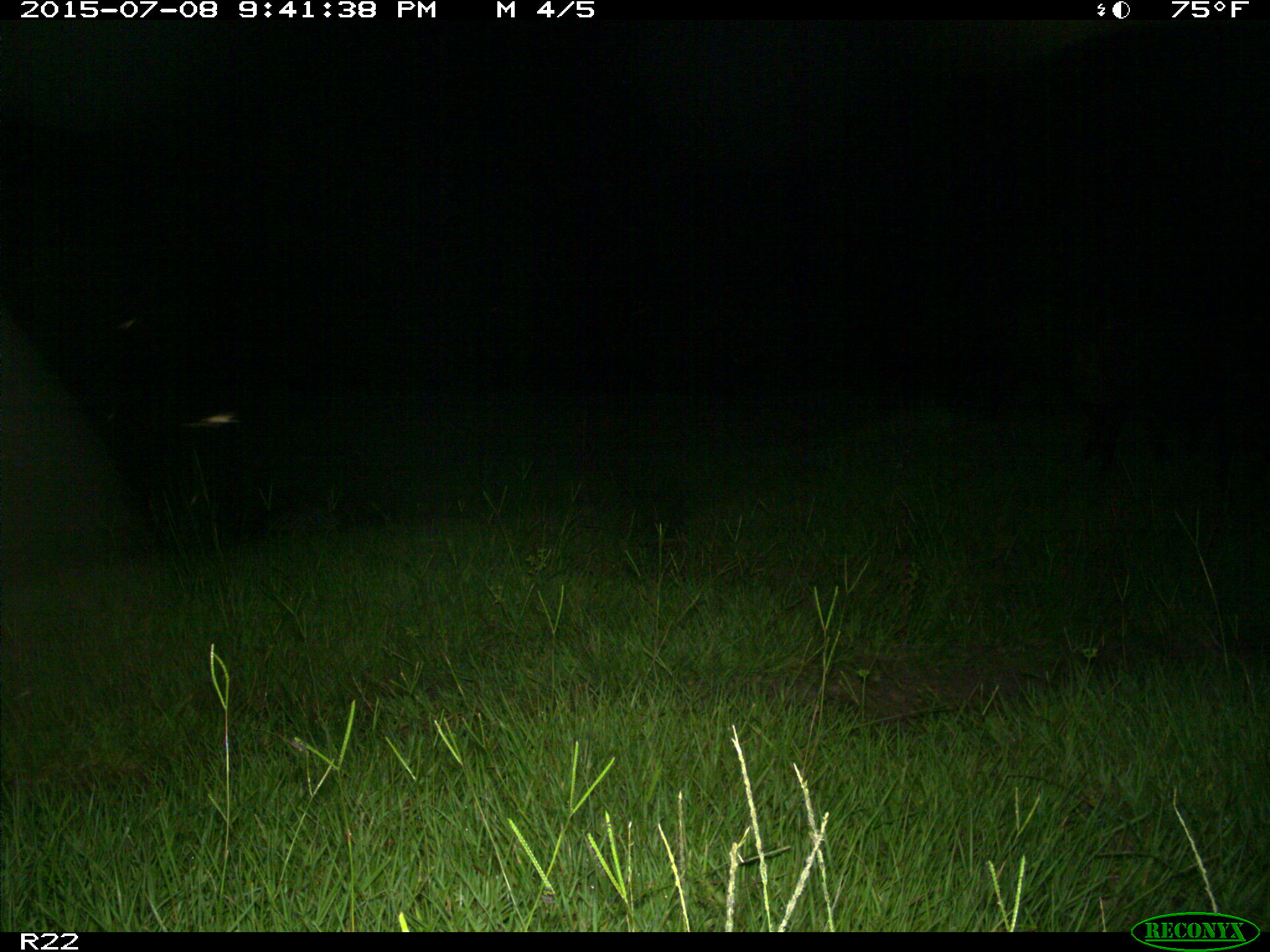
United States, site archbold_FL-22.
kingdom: Animalia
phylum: Chordata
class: Mammalia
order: Artiodactyla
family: Bovidae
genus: Bos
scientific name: Bos taurus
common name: domestic cow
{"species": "Bos taurus (domestic cow)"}